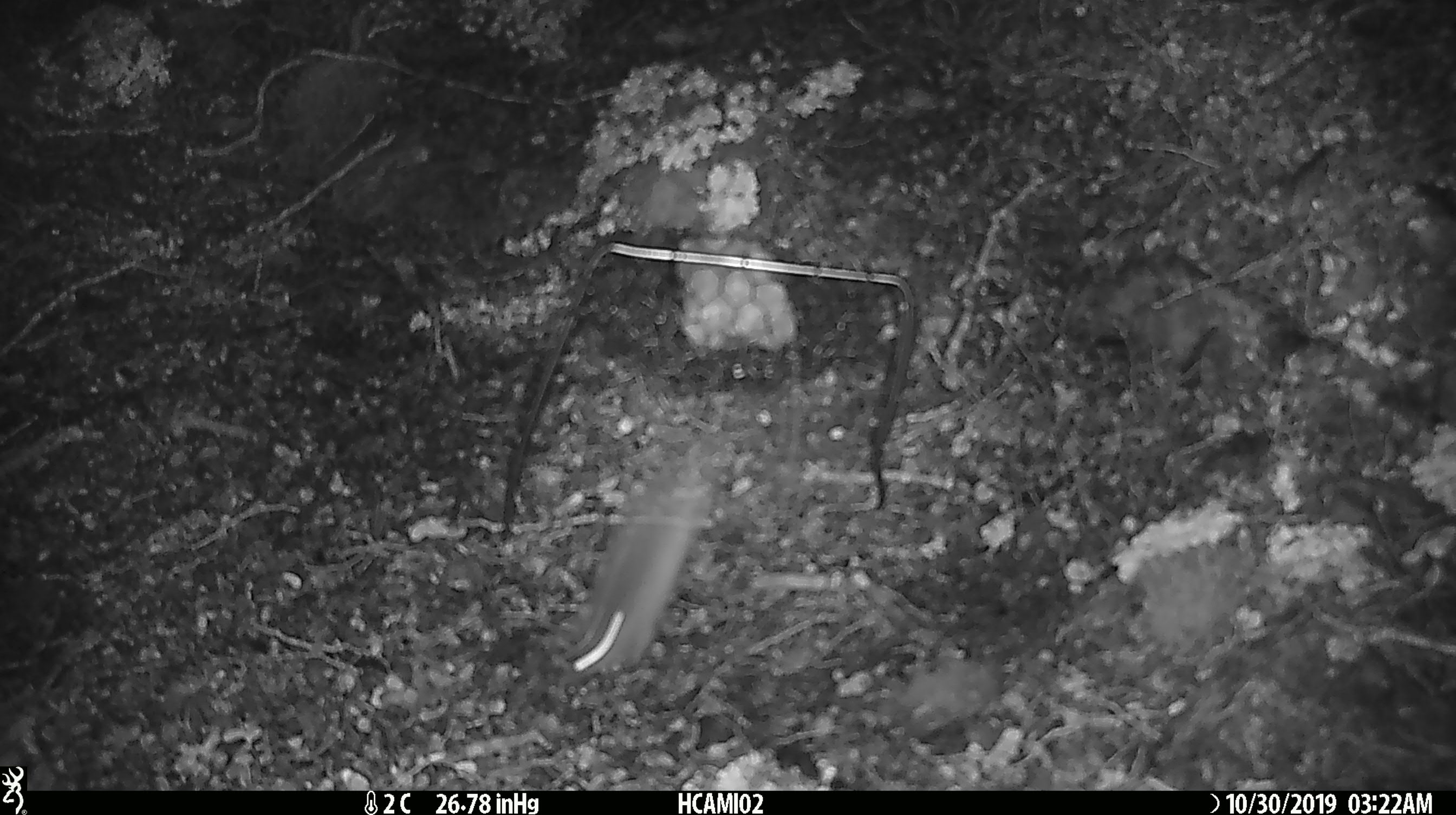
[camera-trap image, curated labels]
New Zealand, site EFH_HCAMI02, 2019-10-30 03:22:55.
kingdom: Animalia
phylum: Chordata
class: Mammalia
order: Rodentia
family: Muridae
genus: Mus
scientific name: Mus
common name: mouse